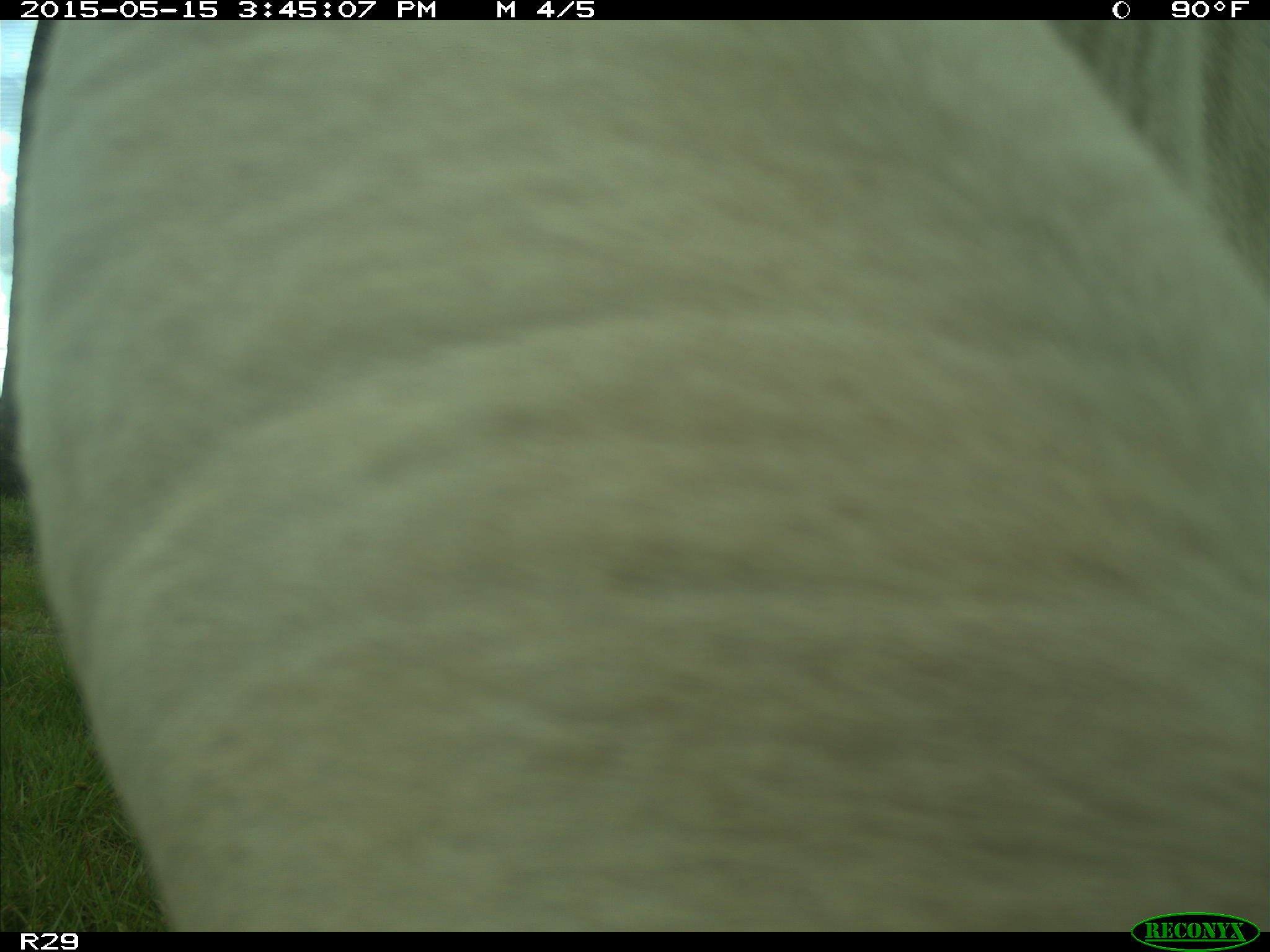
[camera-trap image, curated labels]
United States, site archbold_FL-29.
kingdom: Animalia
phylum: Chordata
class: Mammalia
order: Artiodactyla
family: Bovidae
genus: Bos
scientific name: Bos taurus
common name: domestic cow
Bos taurus (domestic cow).